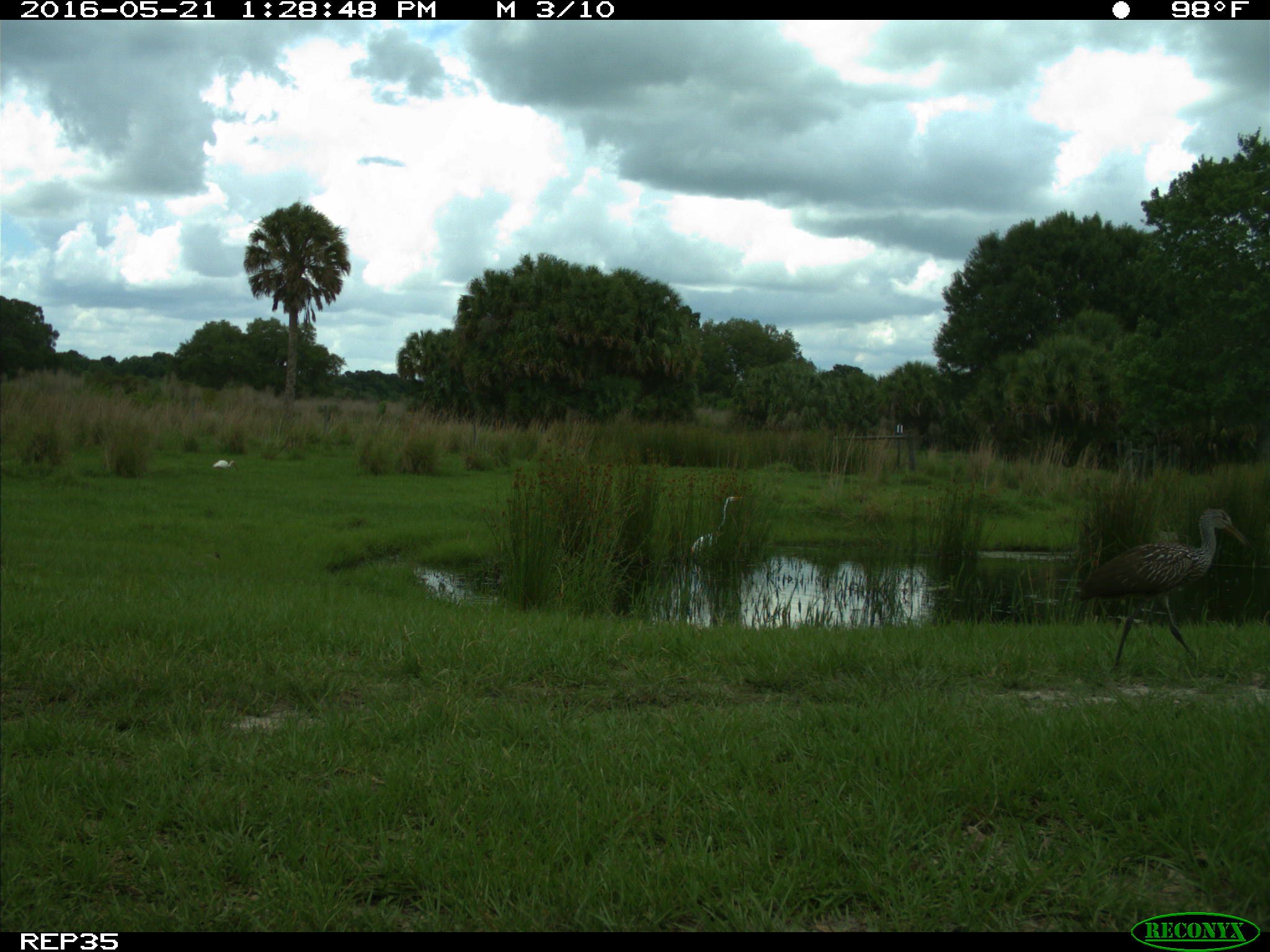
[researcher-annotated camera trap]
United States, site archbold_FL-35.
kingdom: Animalia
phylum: Chordata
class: Aves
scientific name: Aves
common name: birds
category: unidentified bird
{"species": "unidentified bird (birds) (Aves)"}